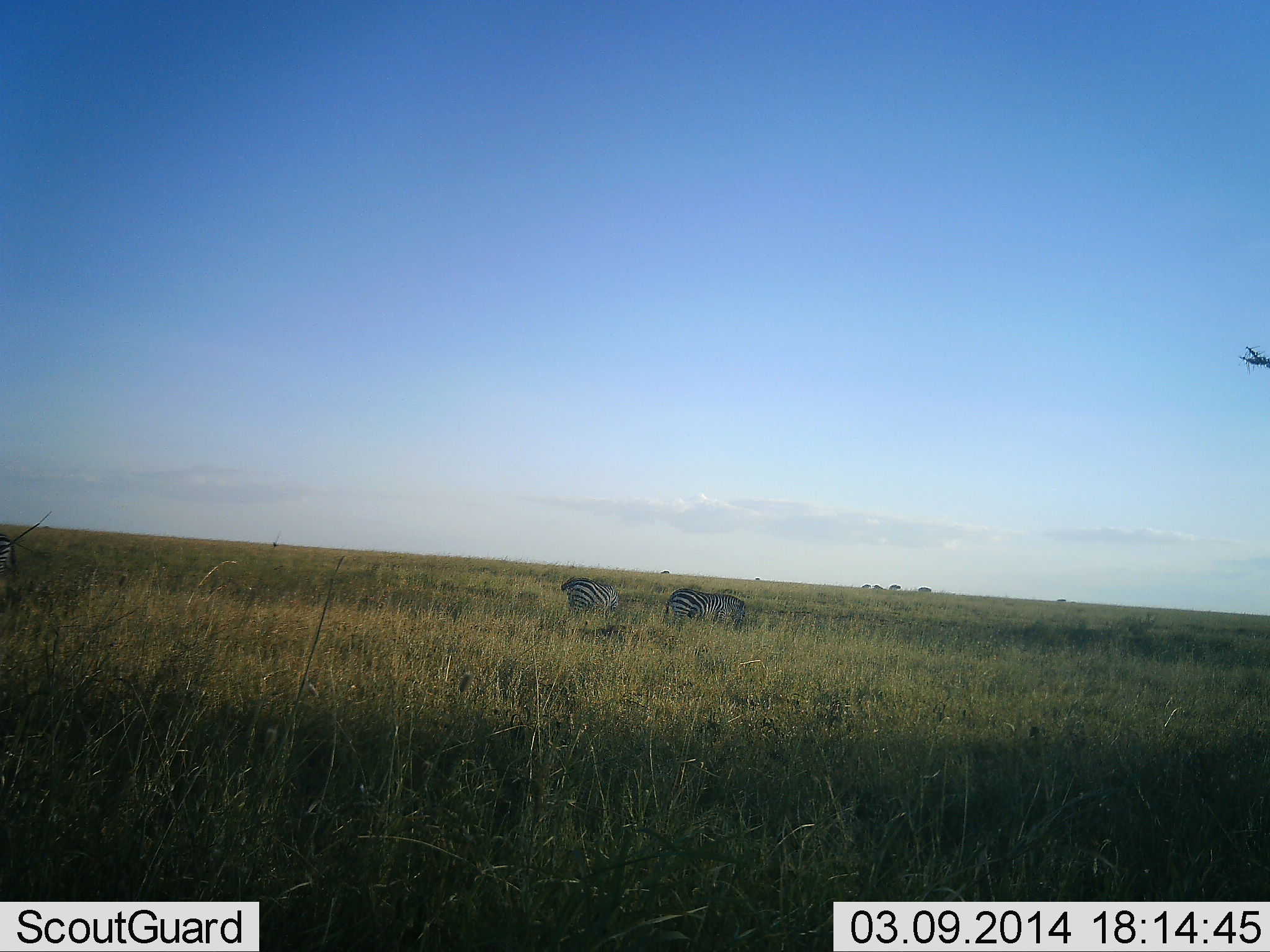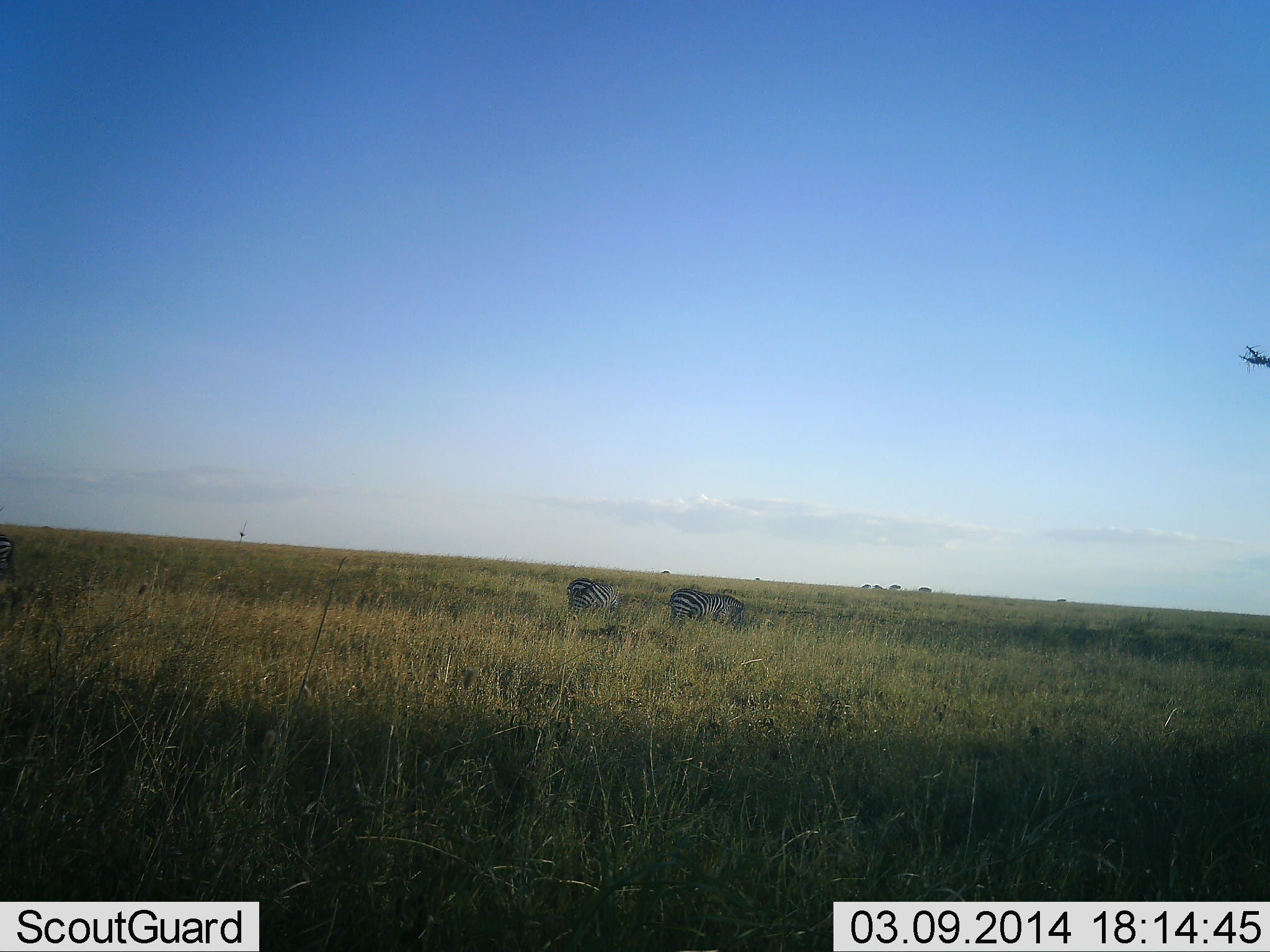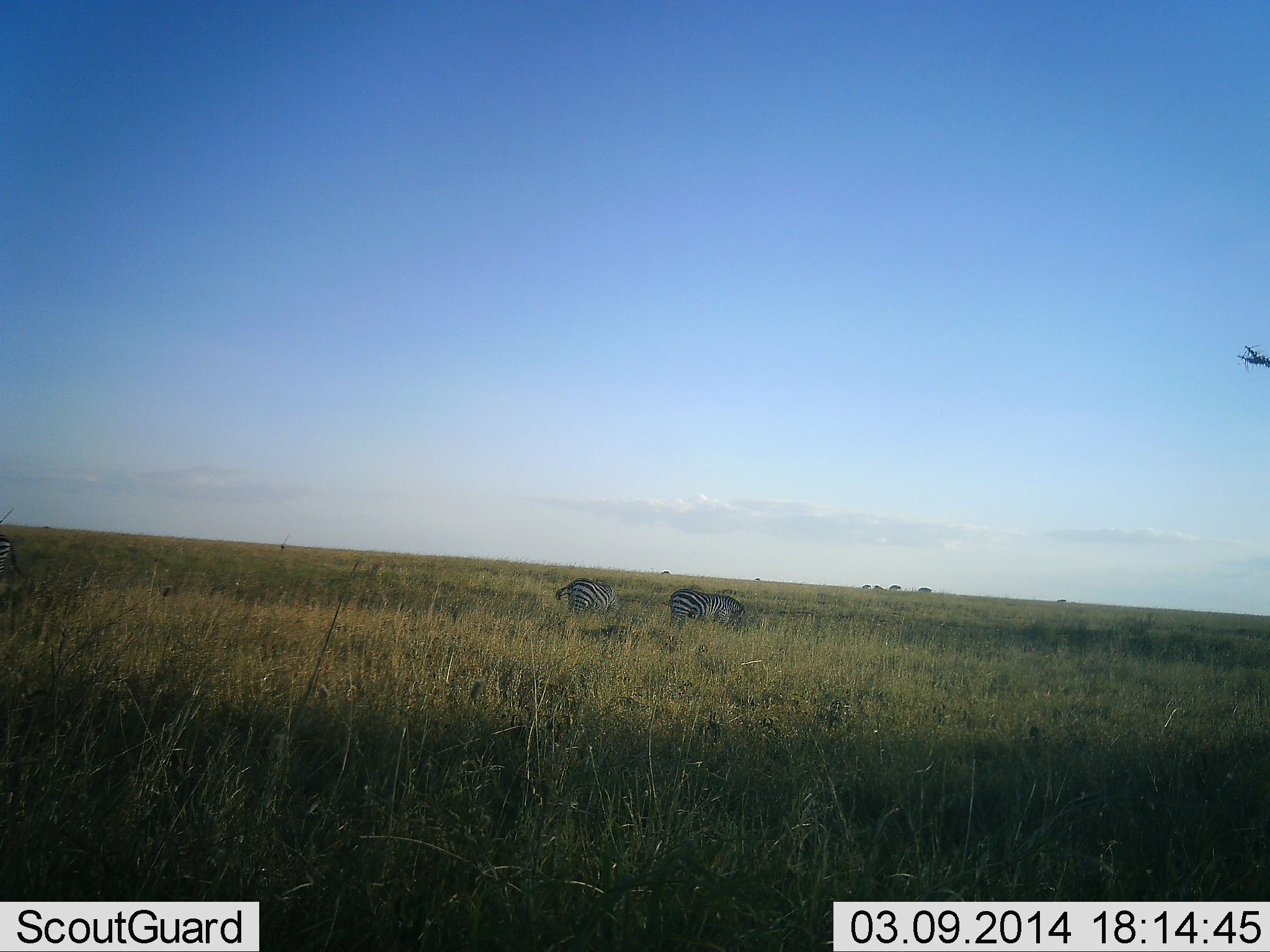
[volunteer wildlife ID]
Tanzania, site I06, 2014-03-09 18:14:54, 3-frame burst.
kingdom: Animalia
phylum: Chordata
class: Mammalia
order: Perissodactyla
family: Equidae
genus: Equus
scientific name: Equus quagga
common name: plains zebra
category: zebra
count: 2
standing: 60%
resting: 0%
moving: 0%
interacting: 0%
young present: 0%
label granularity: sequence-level